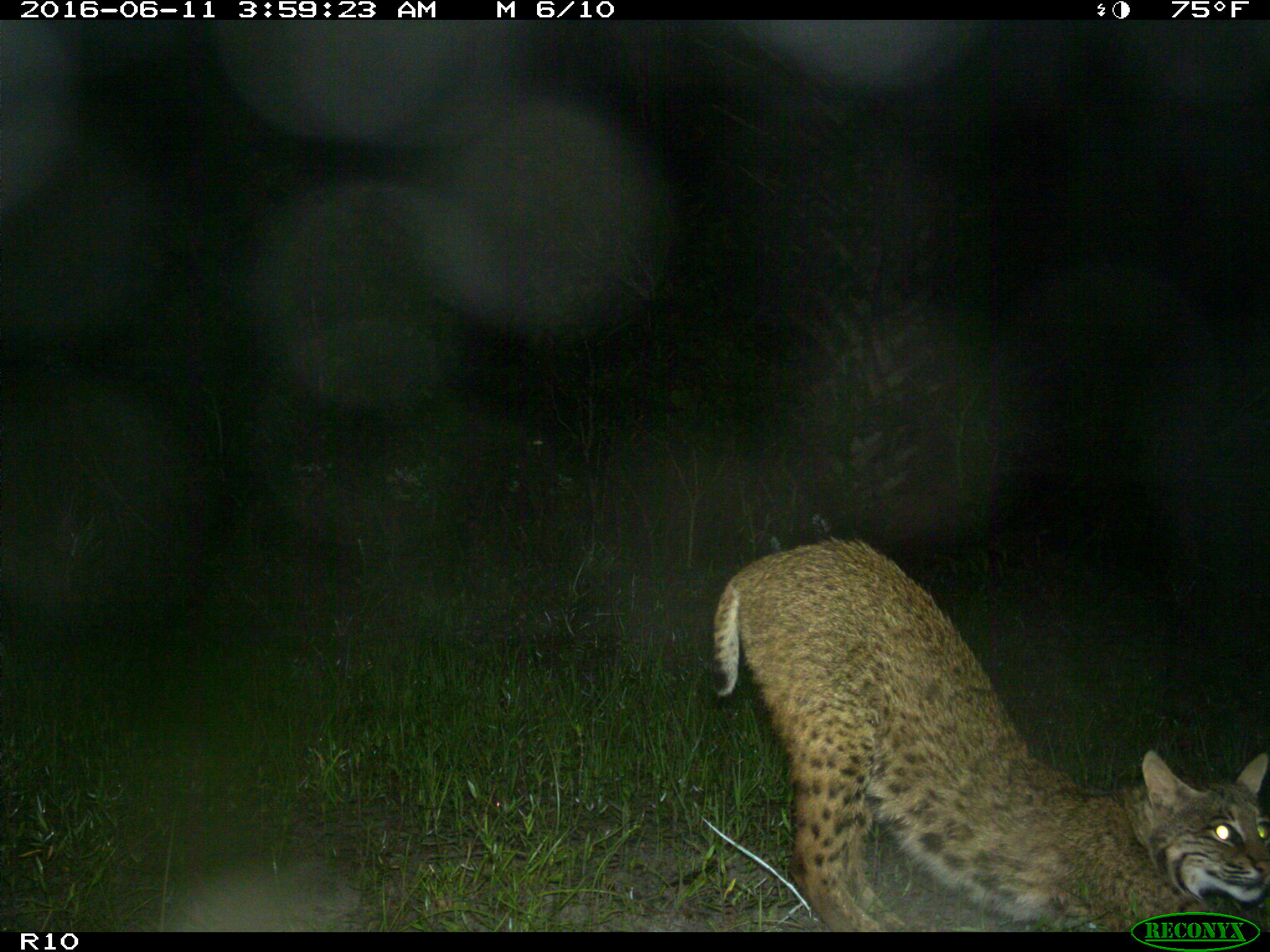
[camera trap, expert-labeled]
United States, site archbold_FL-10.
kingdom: Animalia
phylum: Chordata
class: Mammalia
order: Carnivora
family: Felidae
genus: Lynx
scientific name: Lynx rufus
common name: bobcat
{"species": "Lynx rufus (bobcat)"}